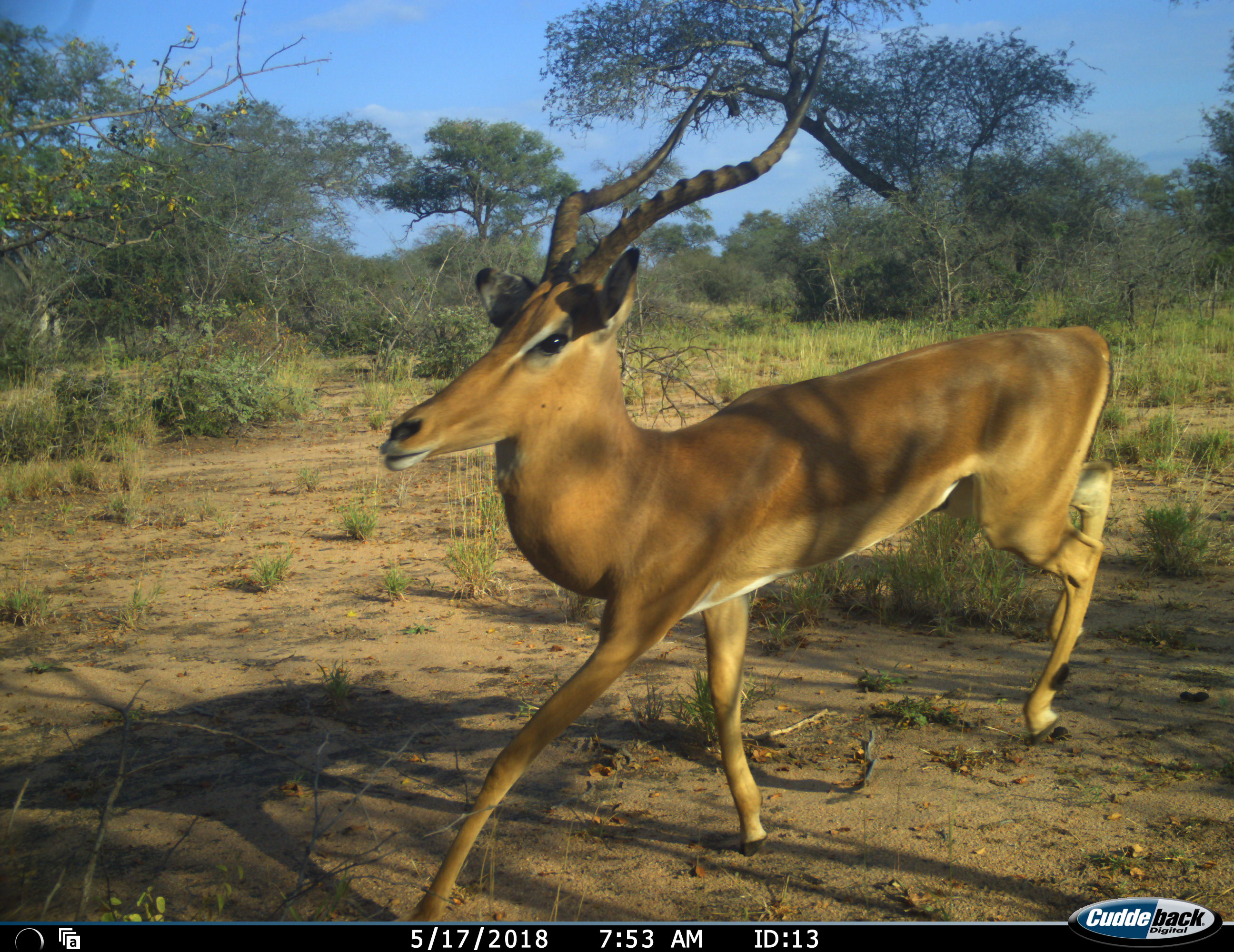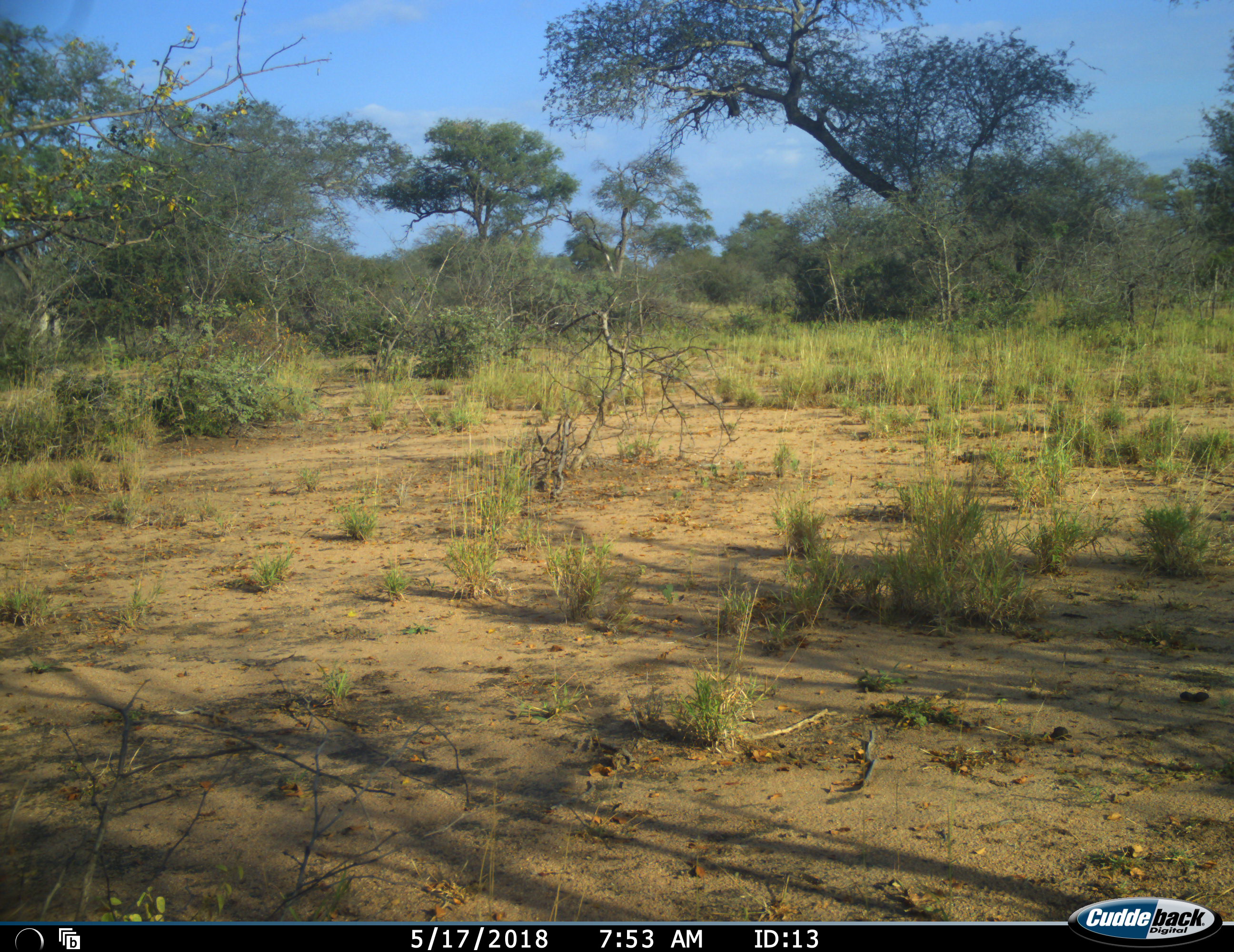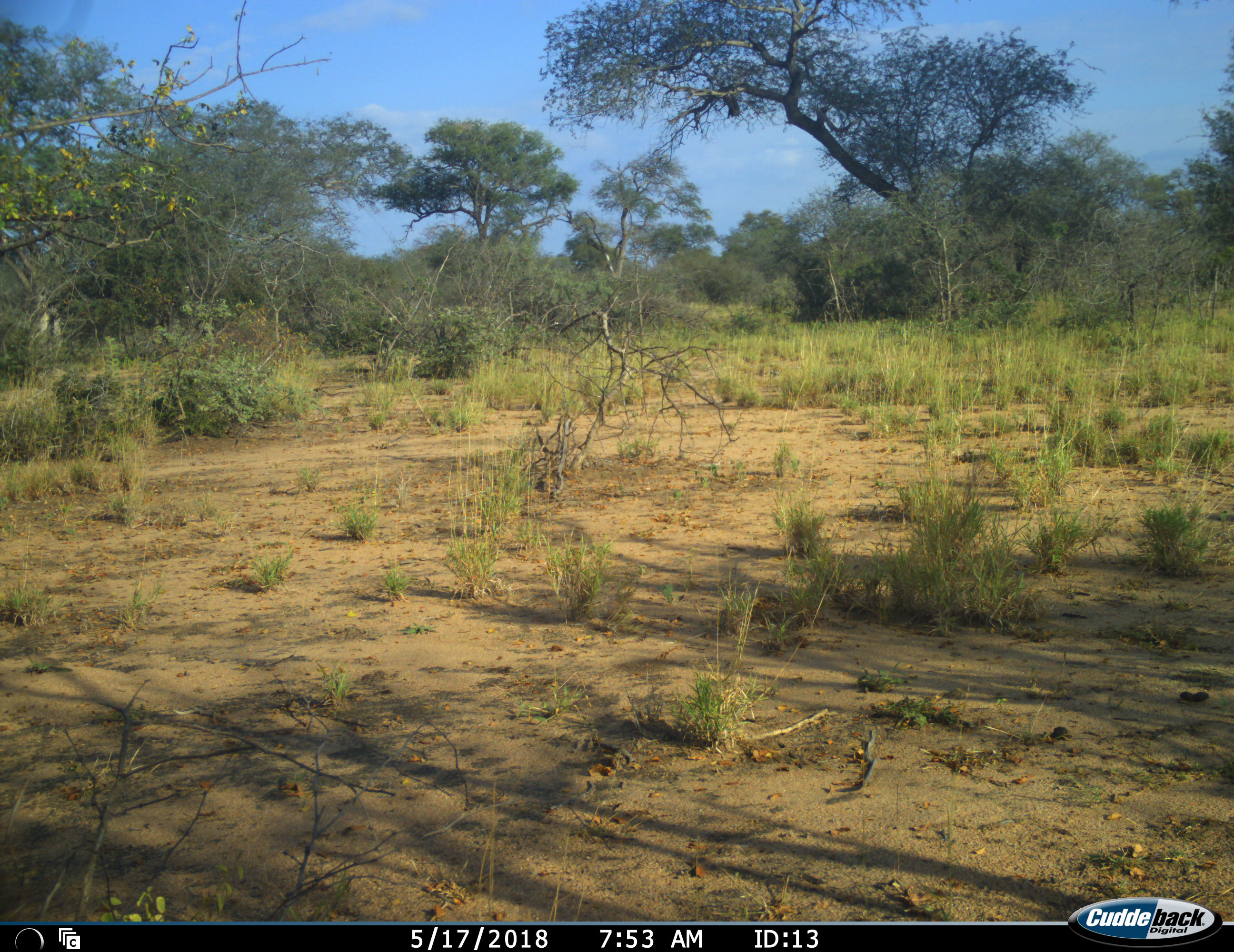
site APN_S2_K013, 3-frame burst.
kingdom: Animalia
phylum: Chordata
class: Mammalia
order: Artiodactyla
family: Bovidae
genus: Aepyceros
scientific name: Aepyceros melampus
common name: impala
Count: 1.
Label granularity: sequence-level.